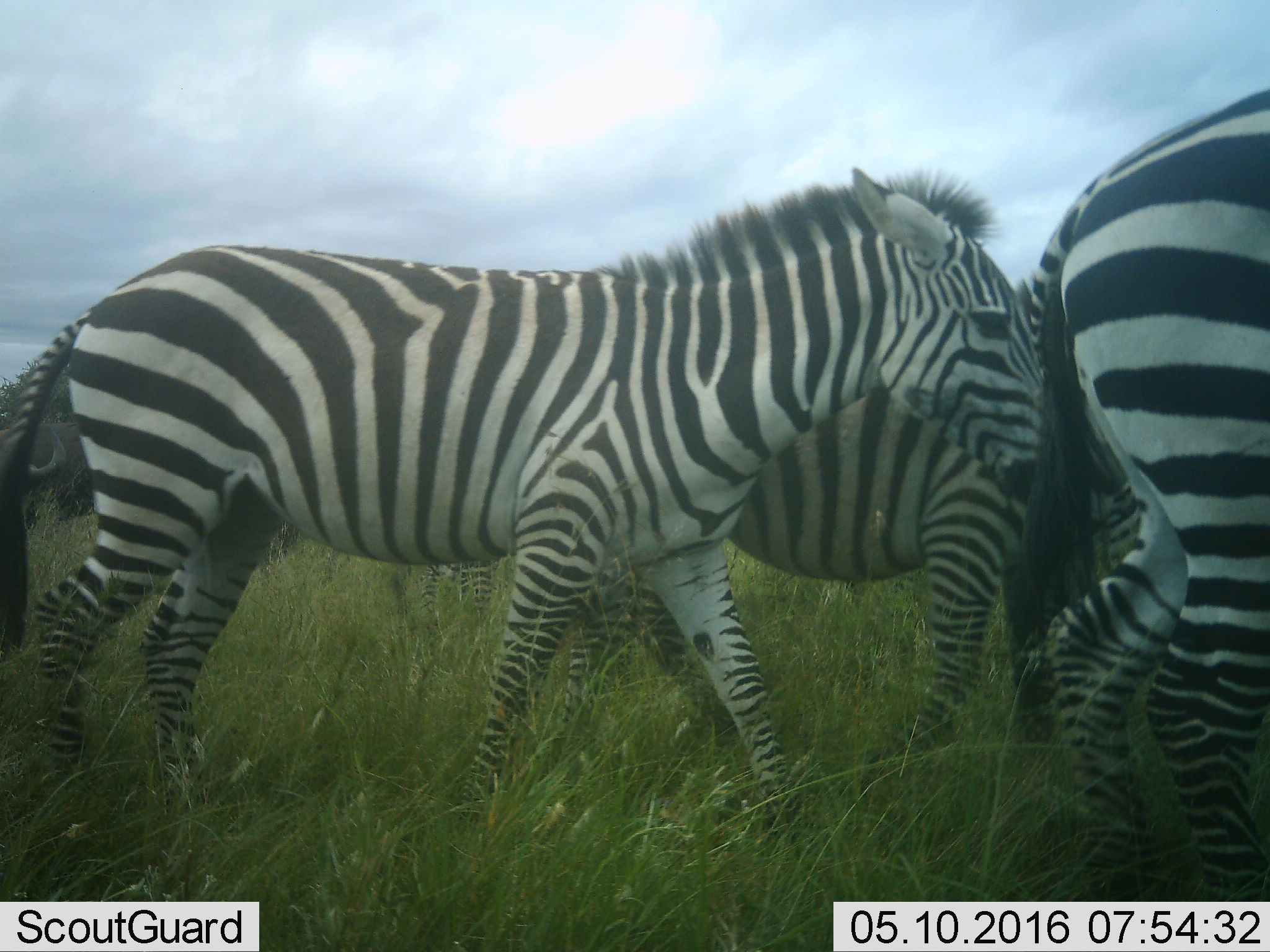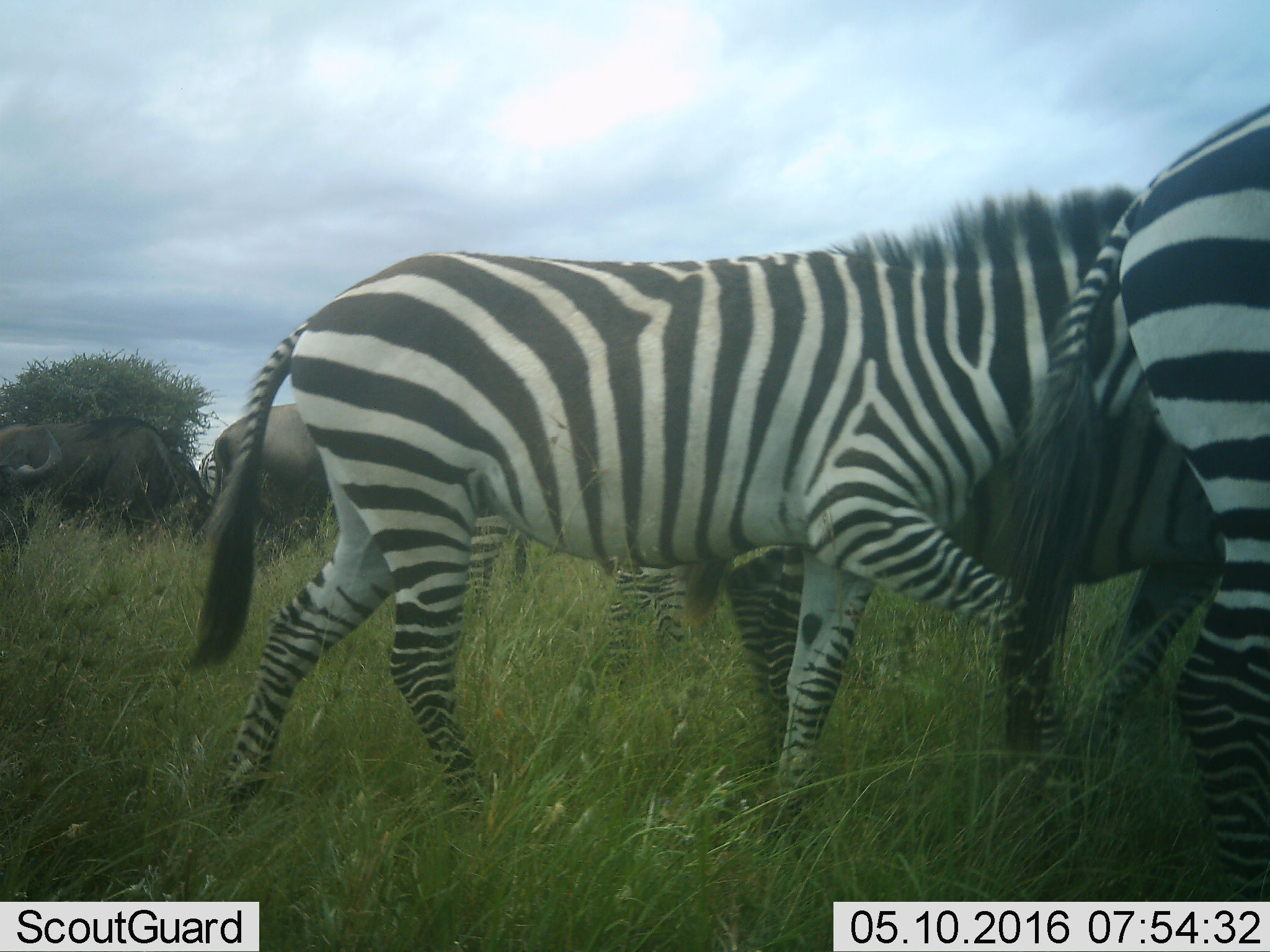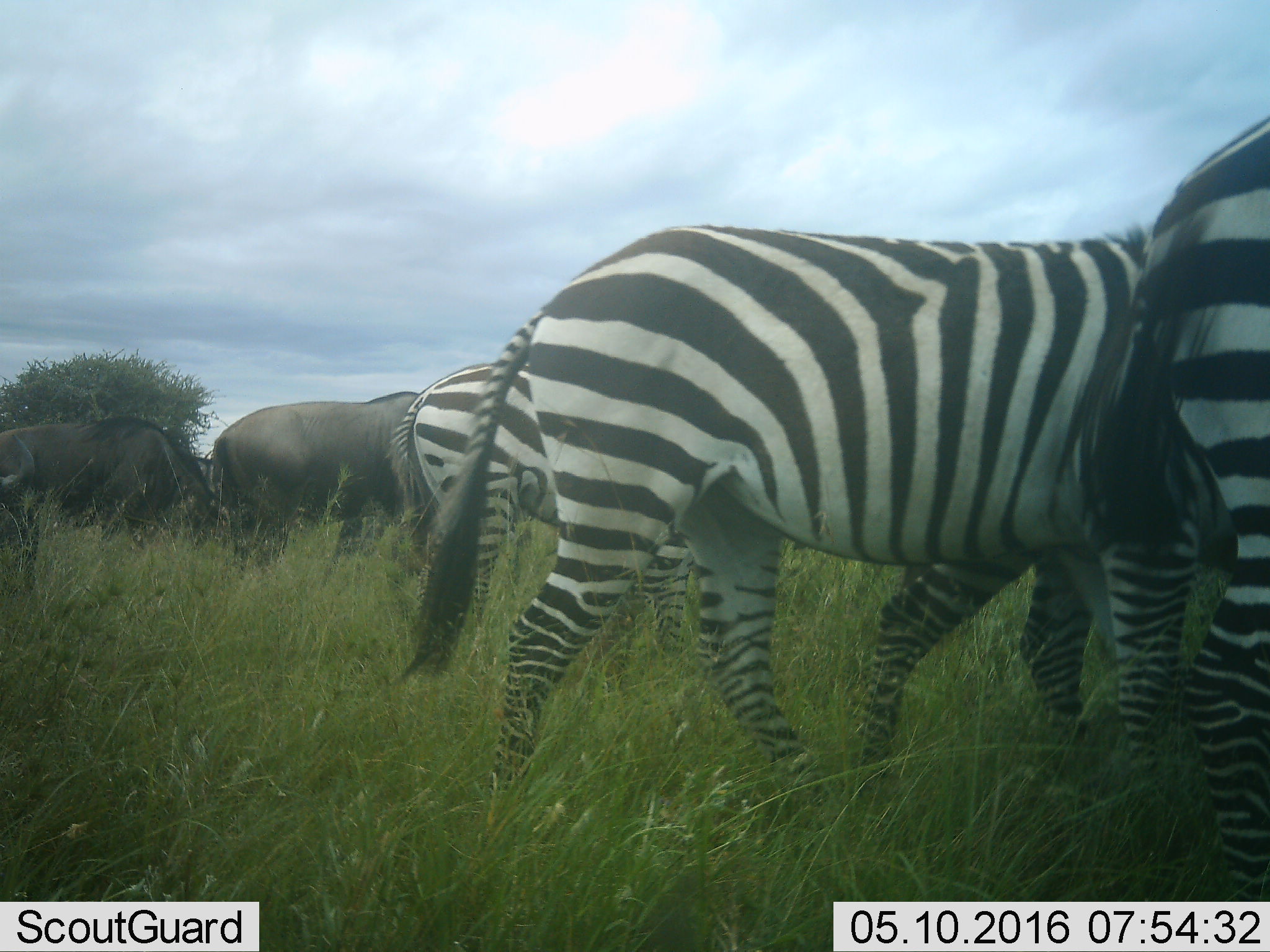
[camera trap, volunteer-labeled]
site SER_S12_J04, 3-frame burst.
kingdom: Animalia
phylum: Chordata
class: Mammalia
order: Perissodactyla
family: Equidae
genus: Equus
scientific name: Equus quagga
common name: plains zebra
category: zebraplains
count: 5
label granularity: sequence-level